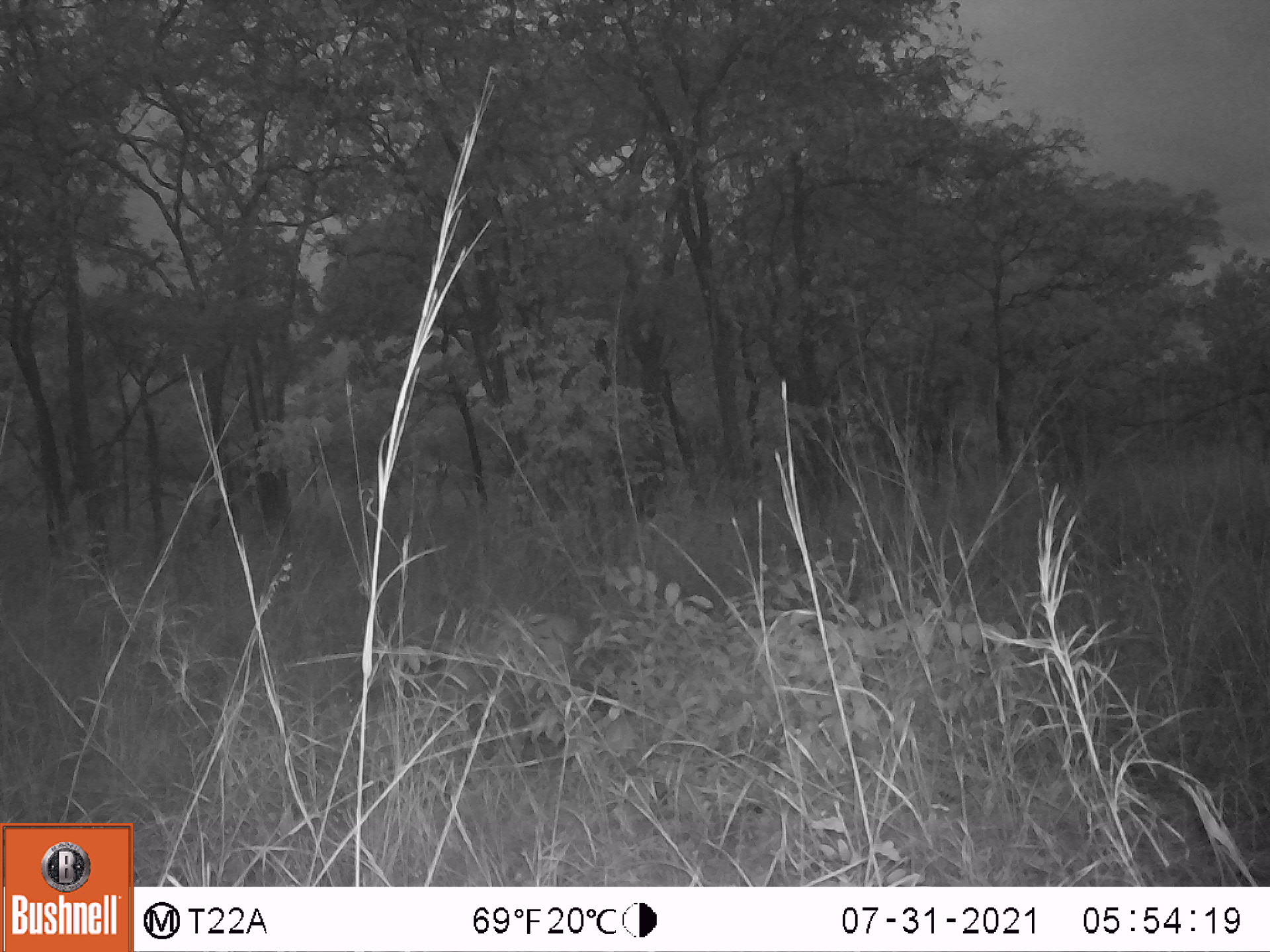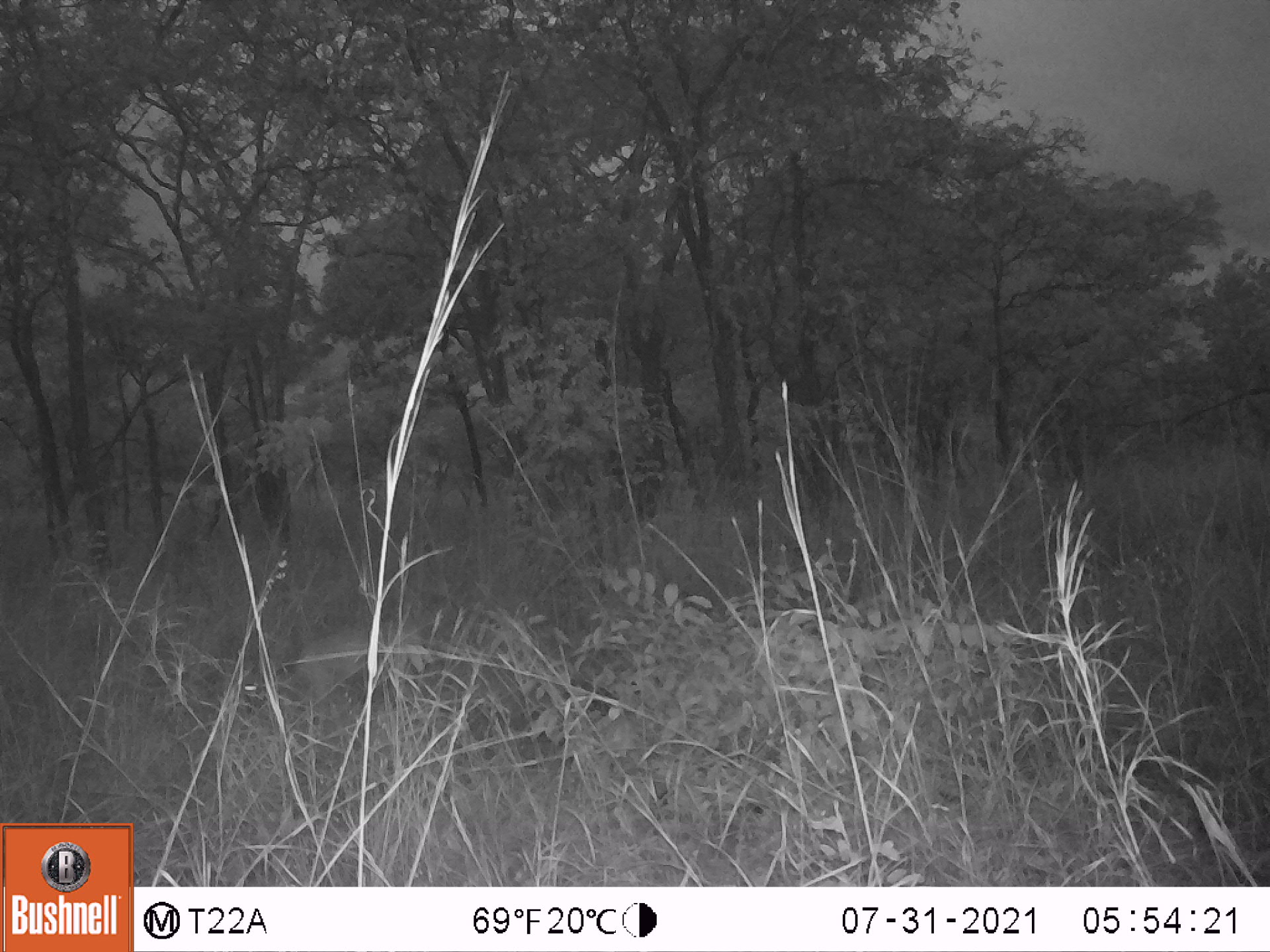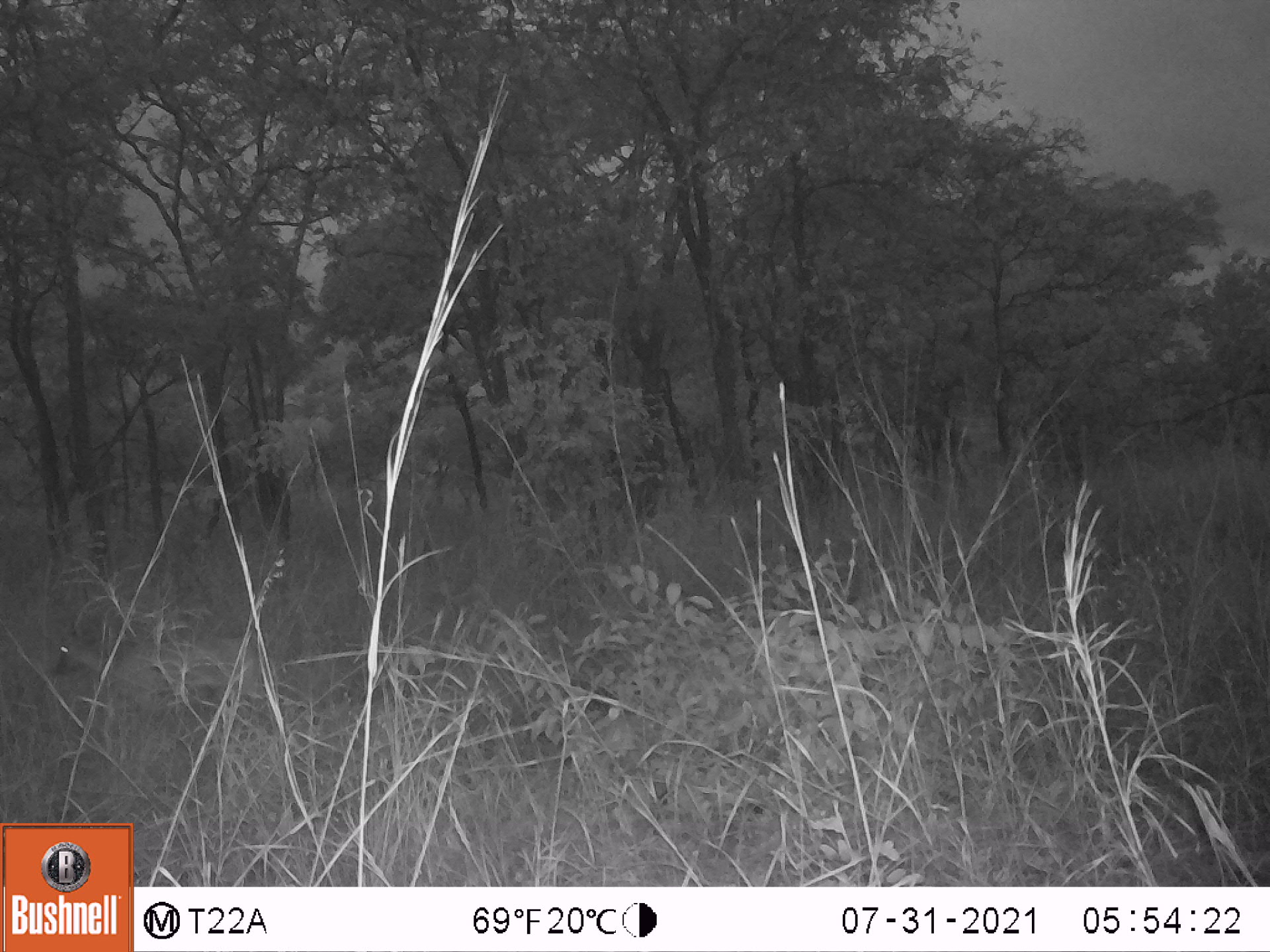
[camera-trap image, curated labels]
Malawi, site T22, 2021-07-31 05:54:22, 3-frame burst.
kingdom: Animalia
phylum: Chordata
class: Mammalia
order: Artiodactyla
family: Bovidae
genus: Sylvicapra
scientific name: Sylvicapra grimmia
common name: common duiker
Common duiker (Sylvicapra grimmia), count 1.